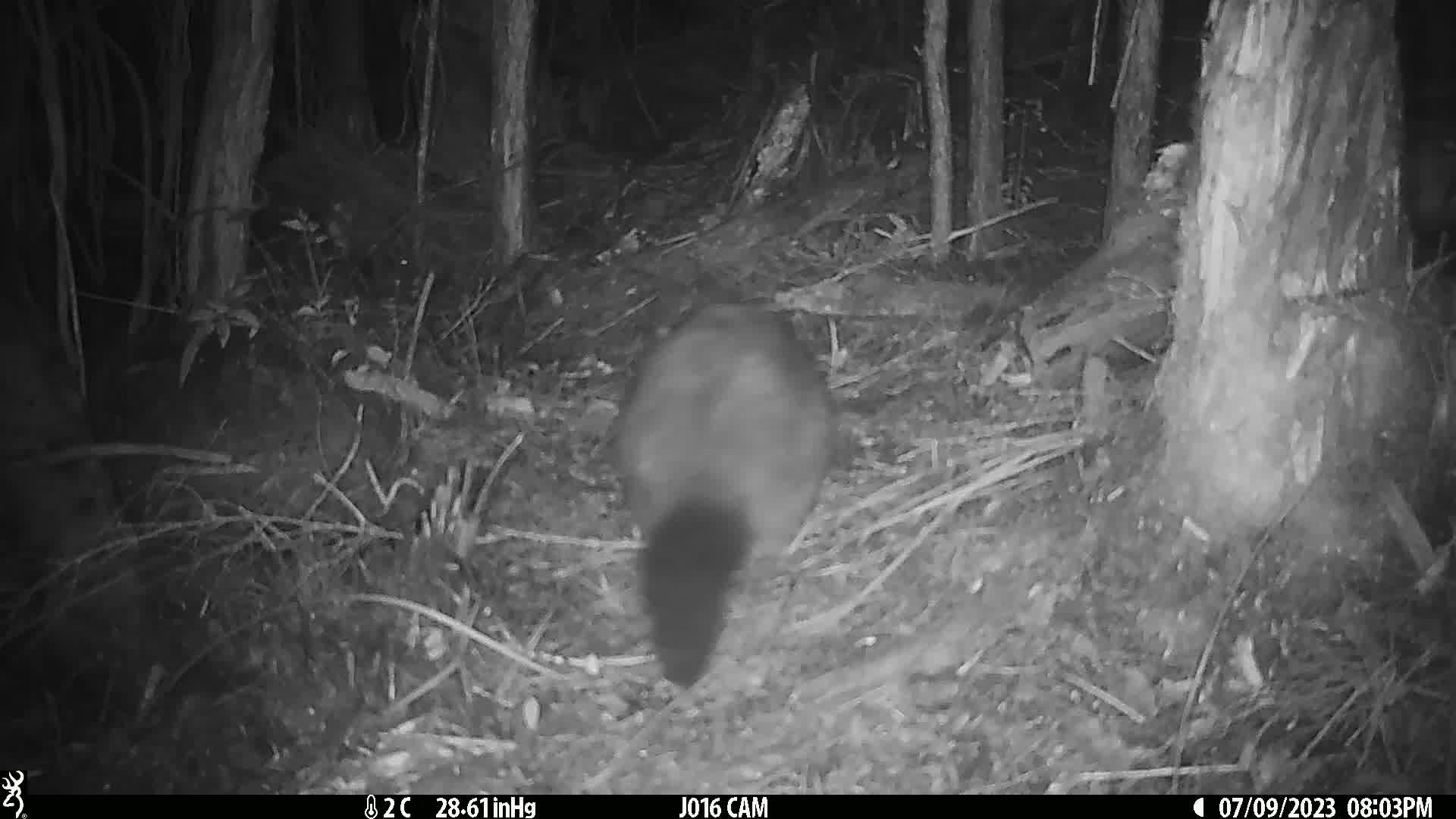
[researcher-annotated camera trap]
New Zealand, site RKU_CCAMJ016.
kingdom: Animalia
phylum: Chordata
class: Mammalia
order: Diprotodontia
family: Phalangeridae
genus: Trichosurus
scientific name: Trichosurus vulpecula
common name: common brushtail possum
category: possum